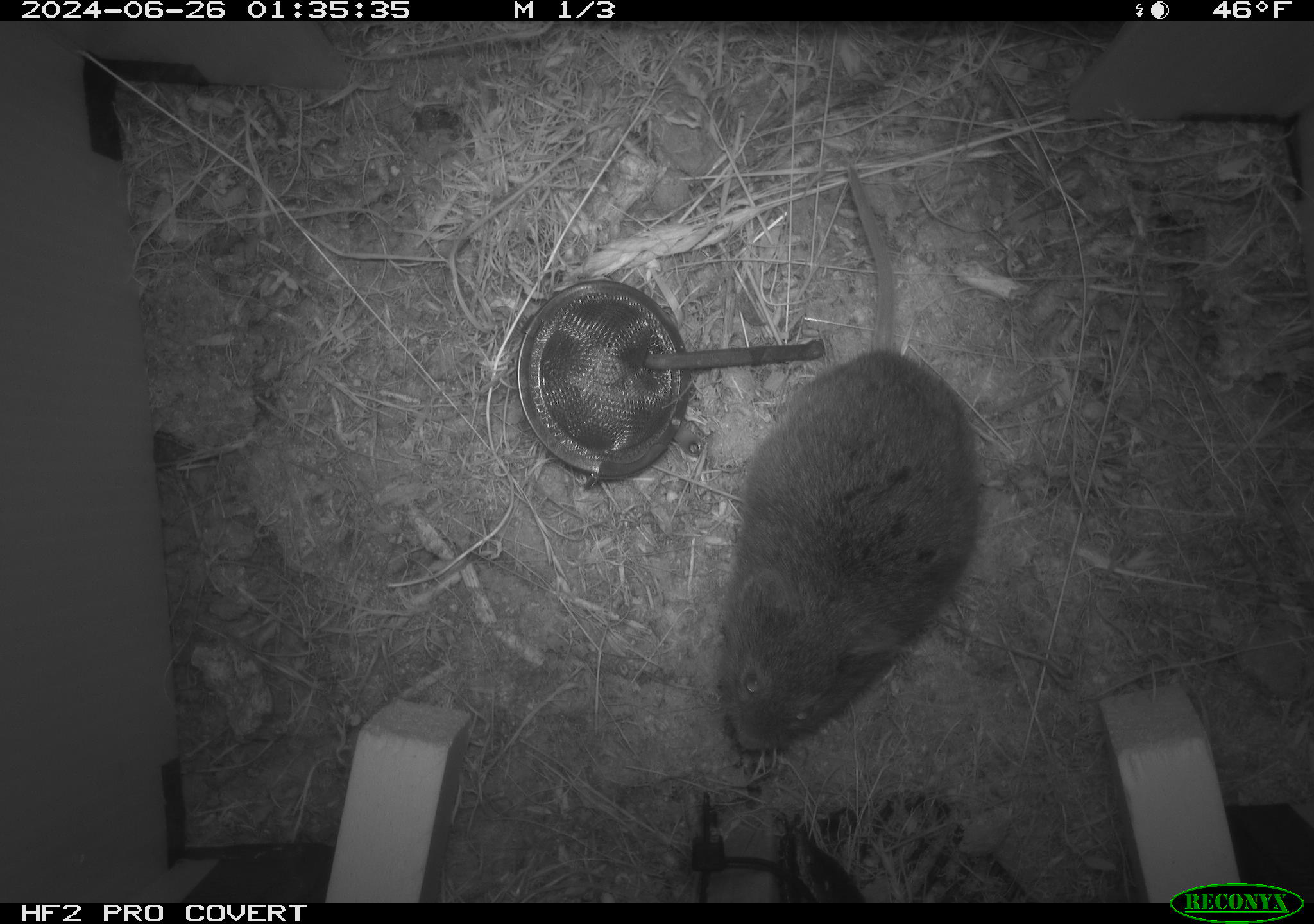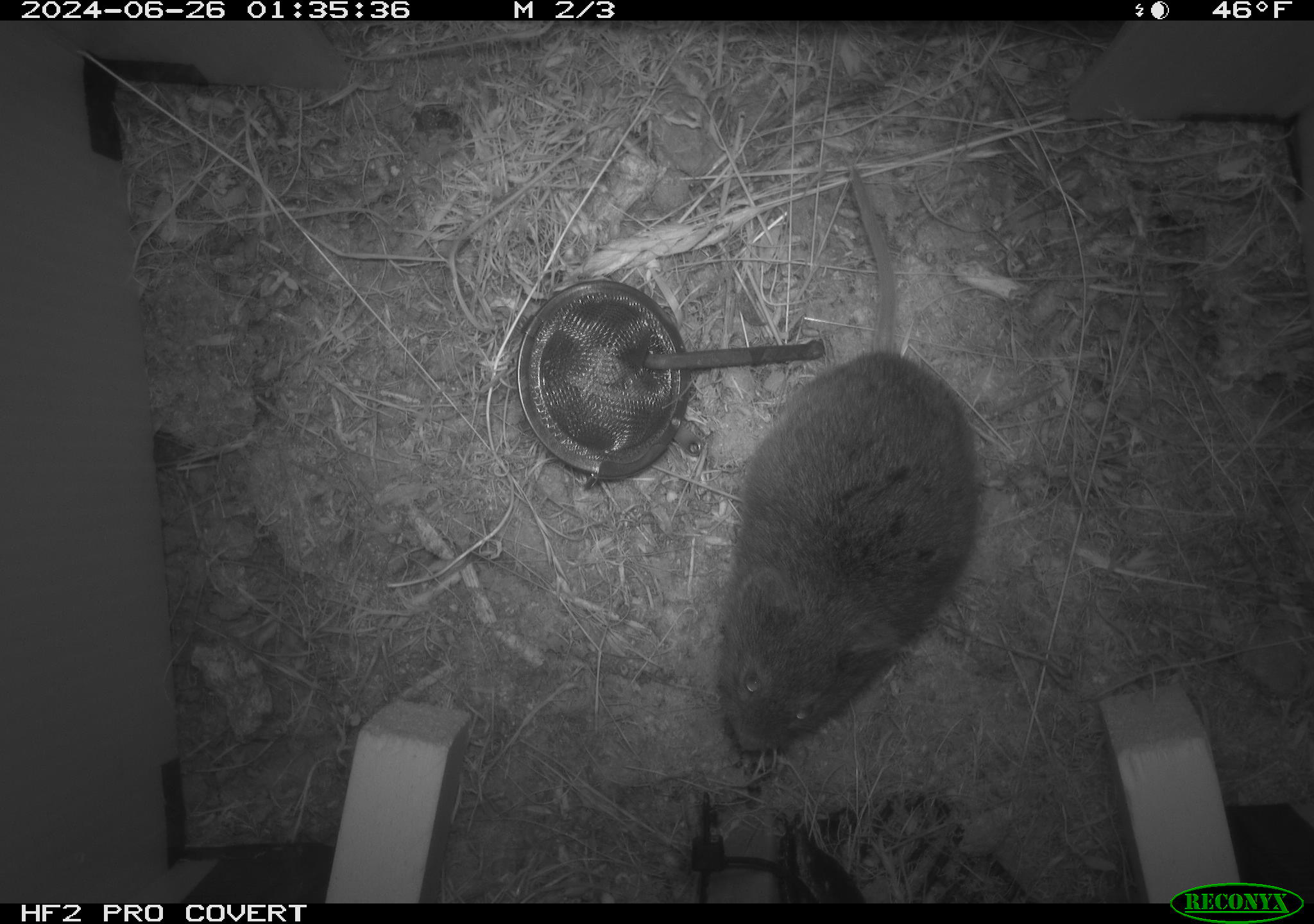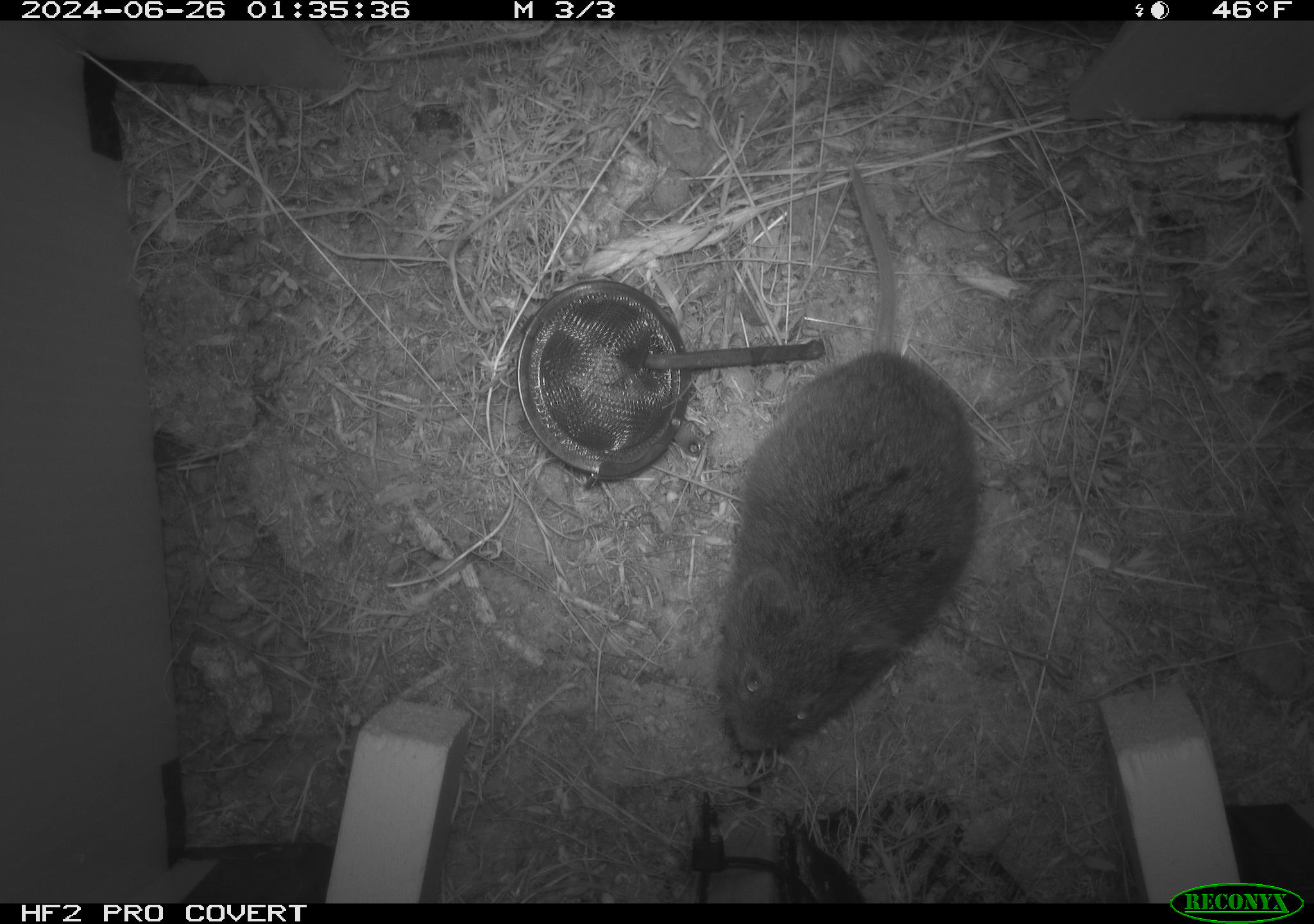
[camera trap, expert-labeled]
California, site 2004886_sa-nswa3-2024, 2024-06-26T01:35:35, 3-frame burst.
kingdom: Animalia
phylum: Chordata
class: Mammalia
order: Rodentia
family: Cricetidae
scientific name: Arvicolinae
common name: voles, lemmings, and muskrats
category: arvicolinae subfamily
Arvicolinae subfamily (voles, lemmings, and muskrats) (Arvicolinae).